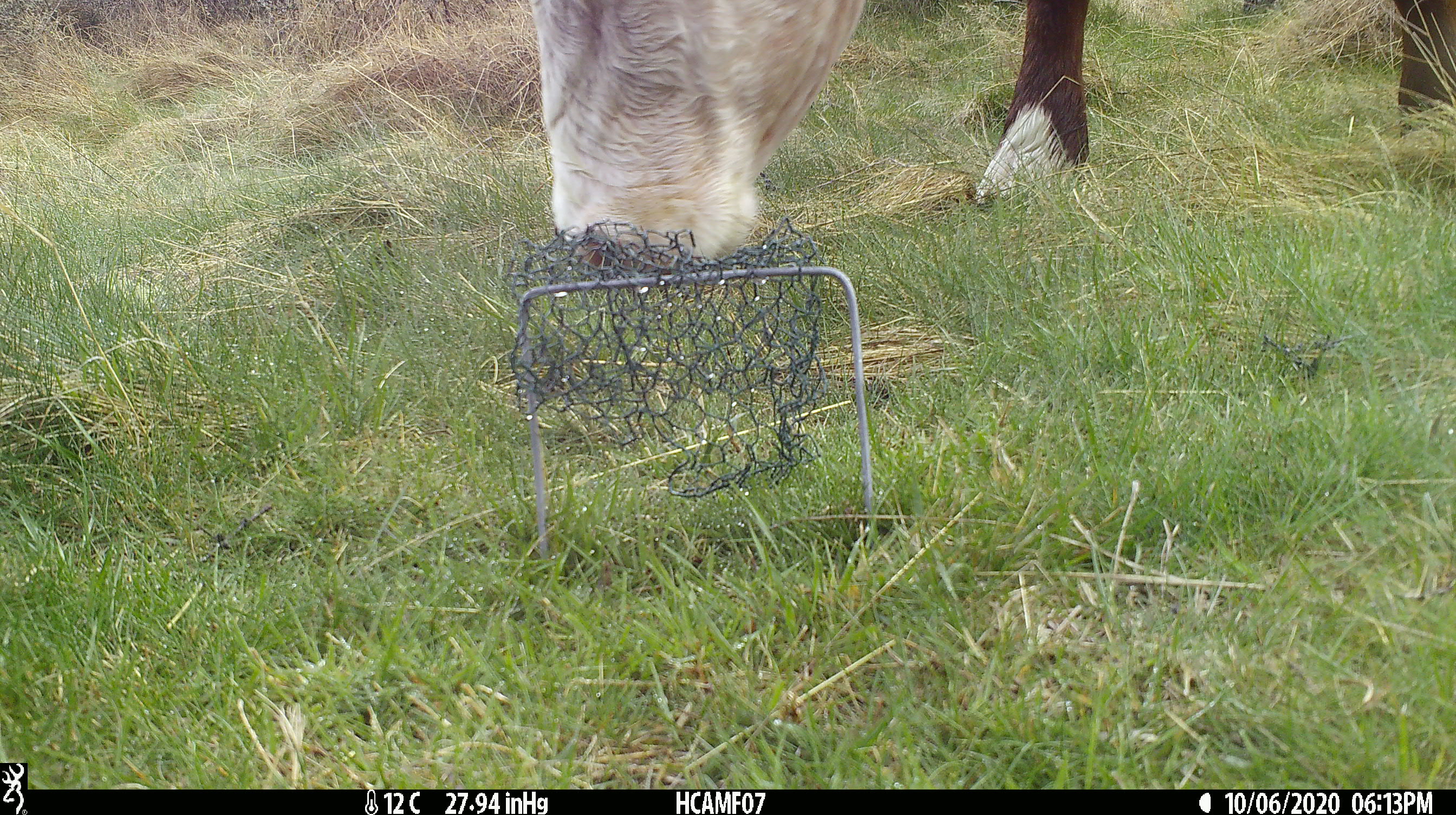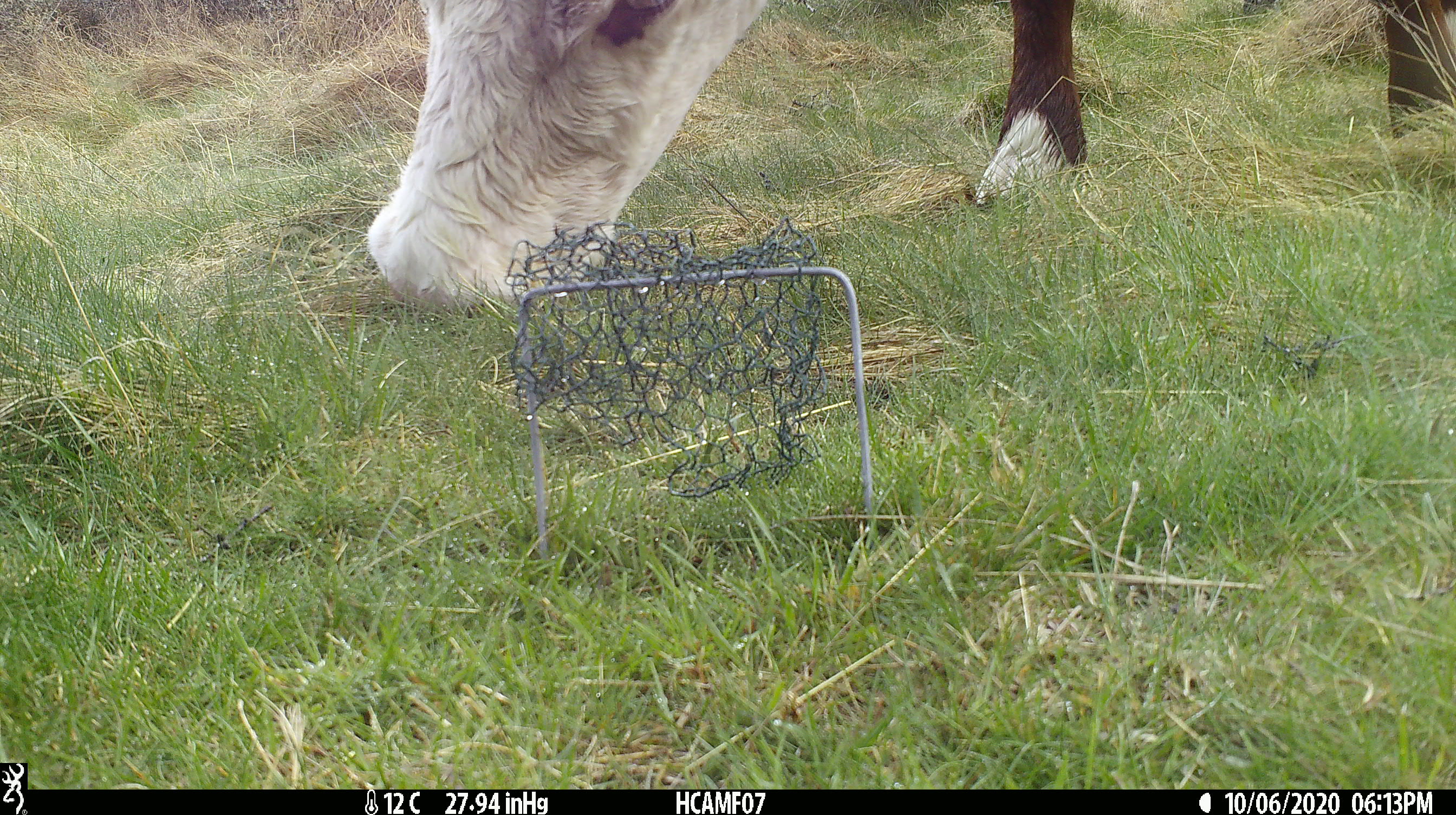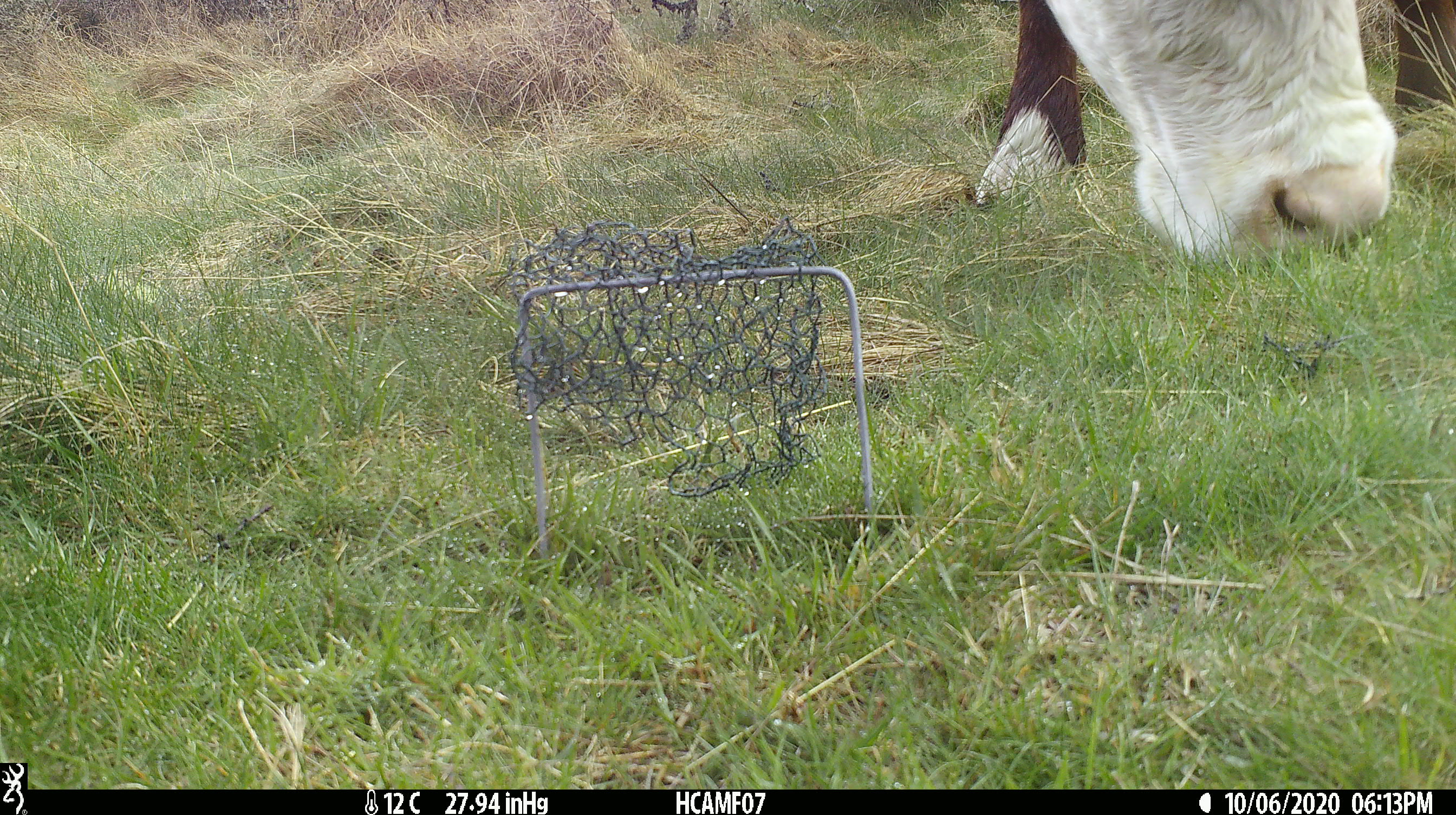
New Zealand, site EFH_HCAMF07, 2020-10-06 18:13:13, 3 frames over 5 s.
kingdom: Animalia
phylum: Chordata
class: Mammalia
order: Artiodactyla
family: Bovidae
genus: Bos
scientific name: Bos taurus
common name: domestic cow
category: cow